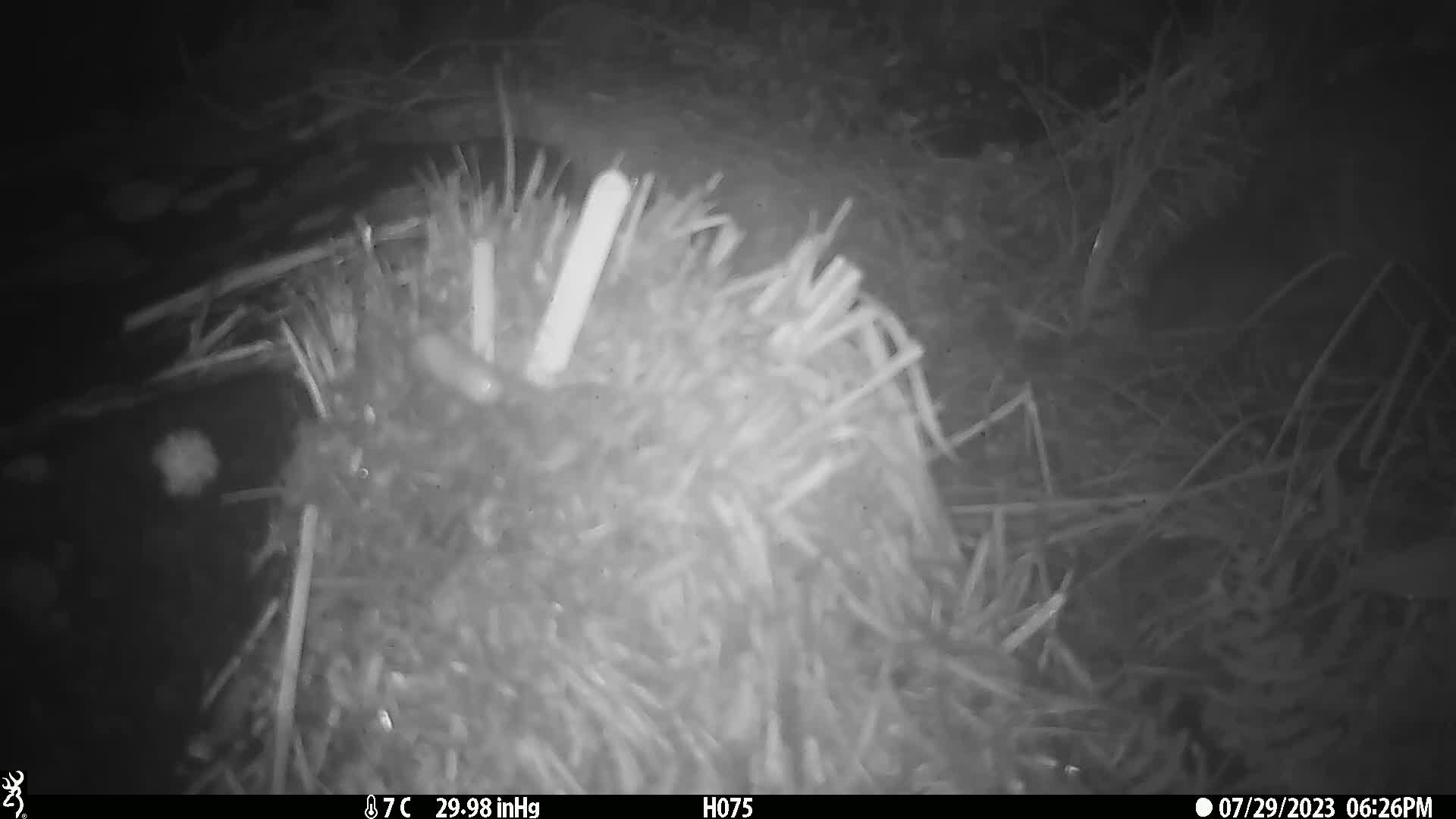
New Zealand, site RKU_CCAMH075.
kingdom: Animalia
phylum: Chordata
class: Aves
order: Apterygiformes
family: Apterygidae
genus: Apteryx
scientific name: Apteryx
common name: kiwi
Kiwi (Apteryx).